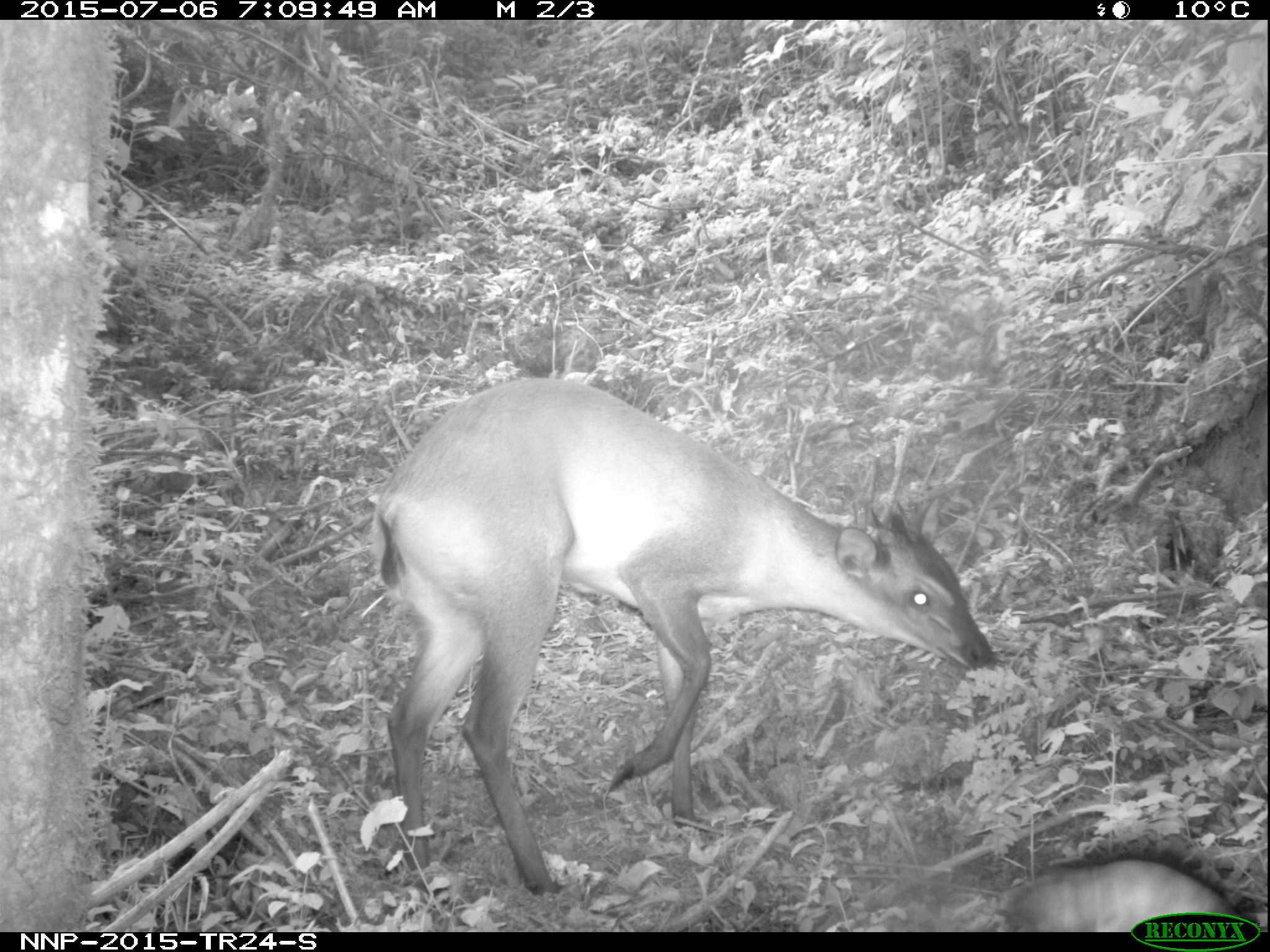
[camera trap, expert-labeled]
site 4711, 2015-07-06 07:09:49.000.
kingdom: Animalia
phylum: Chordata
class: Mammalia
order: Artiodactyla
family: Bovidae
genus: Cephalophus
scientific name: Cephalophus nigrifrons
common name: black-fronted duiker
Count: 1.